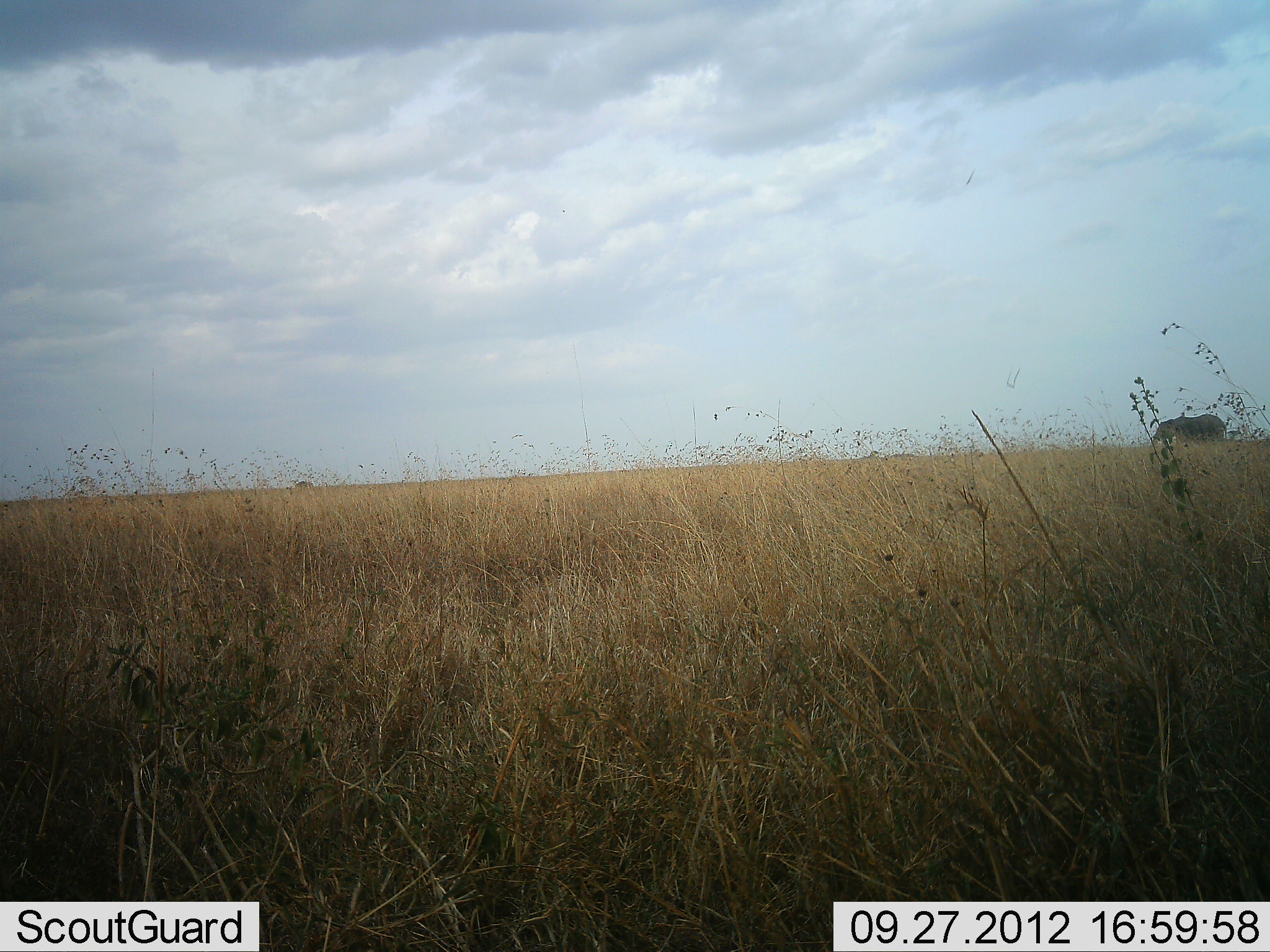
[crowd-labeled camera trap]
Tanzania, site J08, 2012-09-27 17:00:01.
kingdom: Animalia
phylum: Chordata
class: Mammalia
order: Proboscidea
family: Elephantidae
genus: Loxodonta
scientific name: Loxodonta africana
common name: african bush elephant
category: elephant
Elephant (african bush elephant) (Loxodonta africana), count 1. Behavior (volunteer vote fractions): standing 60%, resting 0%, moving 40%, interacting 0%. Young present (vote fraction): 0%. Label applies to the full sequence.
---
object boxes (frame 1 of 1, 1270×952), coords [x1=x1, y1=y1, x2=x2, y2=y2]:
animal: [x1=1152, y1=413, x2=1226, y2=447]